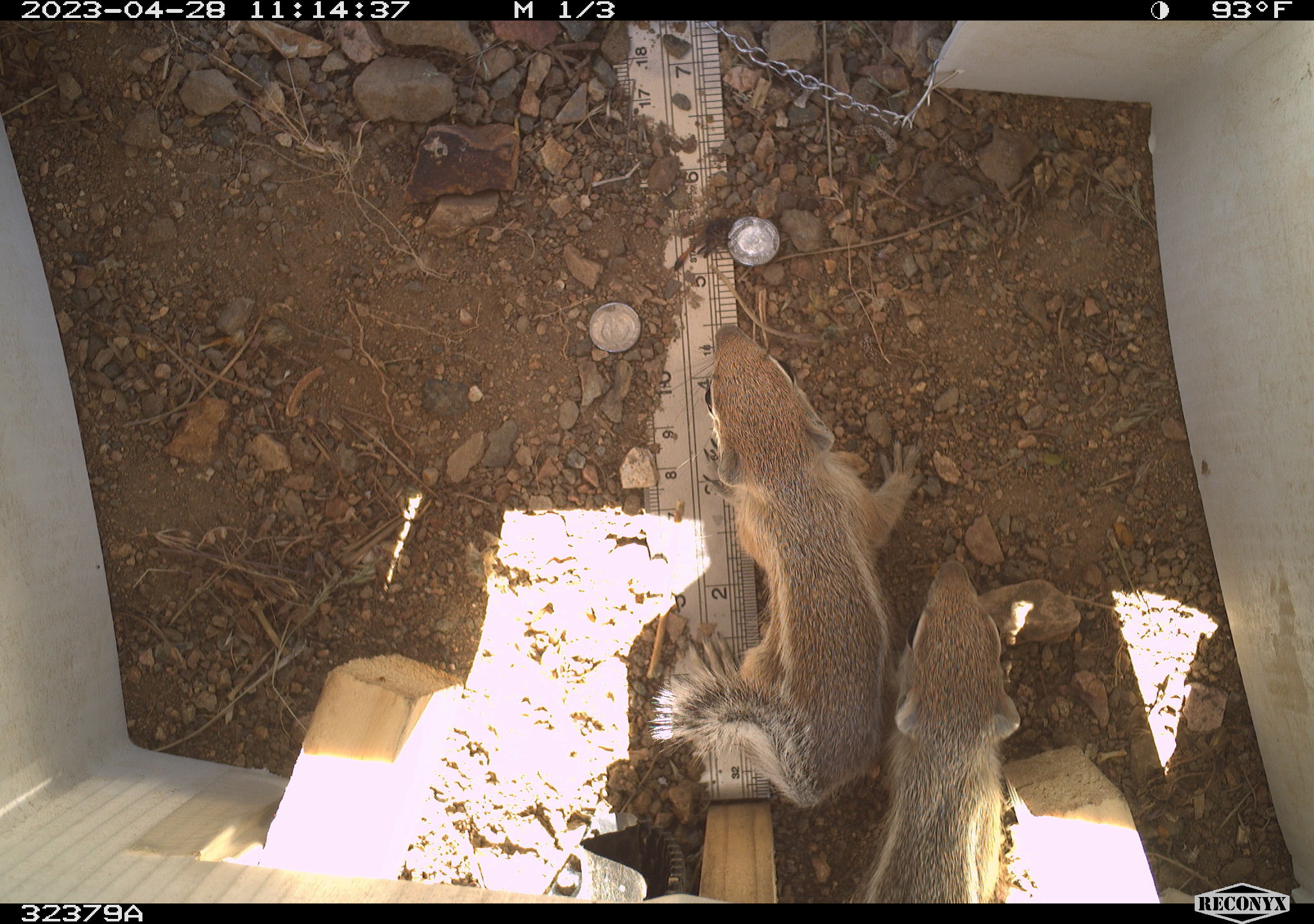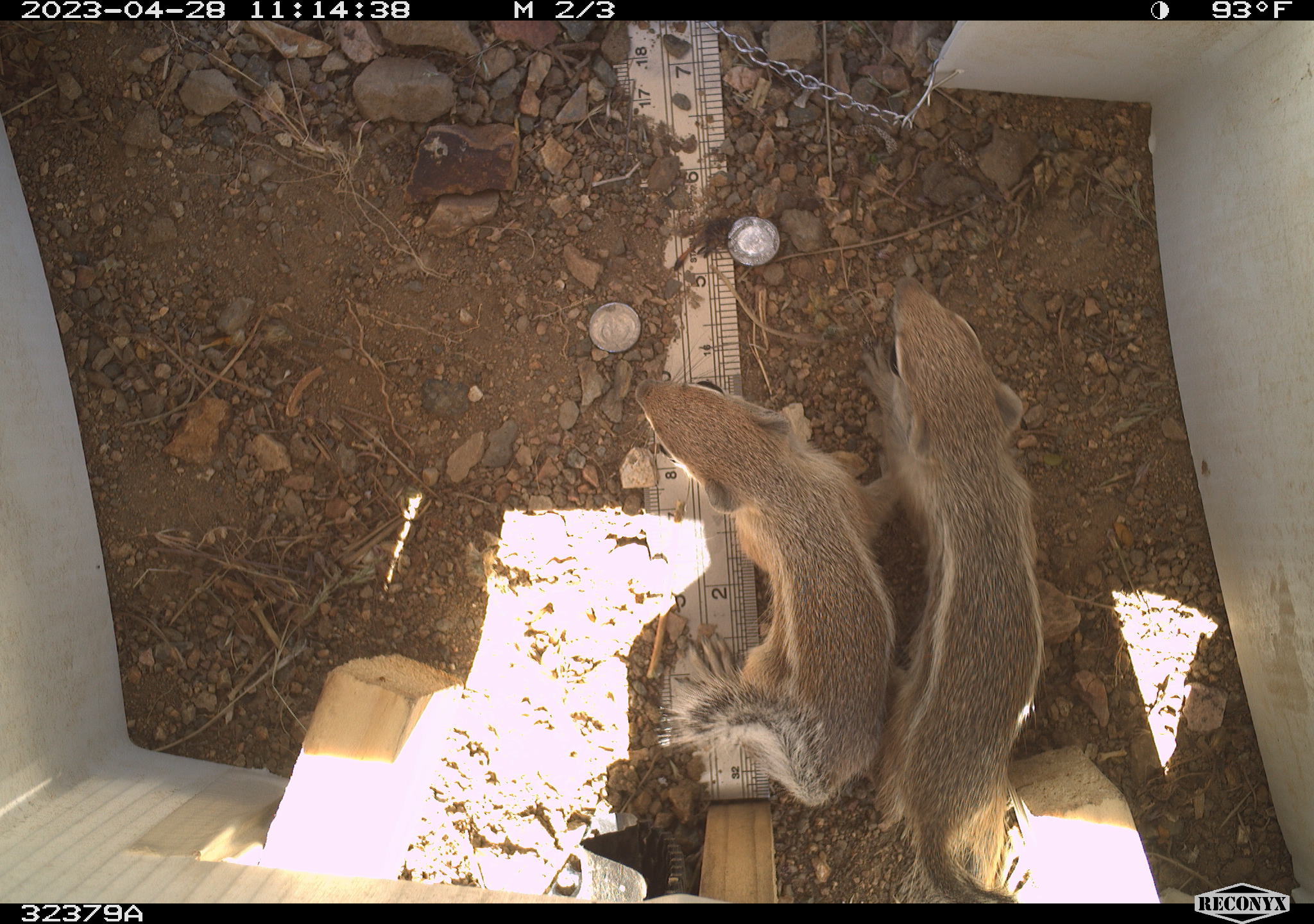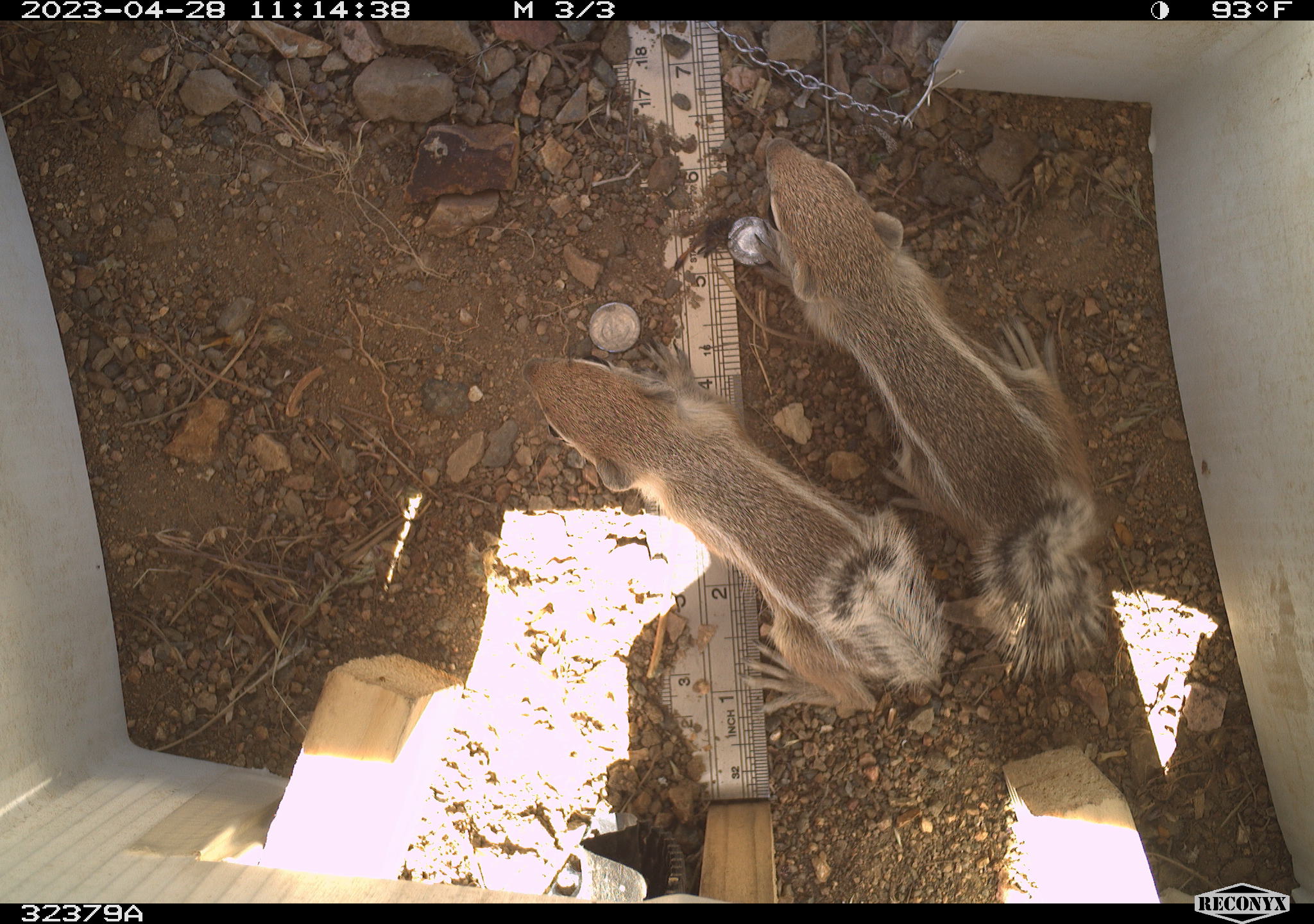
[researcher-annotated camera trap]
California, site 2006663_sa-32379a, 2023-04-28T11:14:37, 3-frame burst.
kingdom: Animalia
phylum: Chordata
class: Mammalia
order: Rodentia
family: Sciuridae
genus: Ammospermophilus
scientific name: Ammospermophilus leucurus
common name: white-tailed antelope squirrel